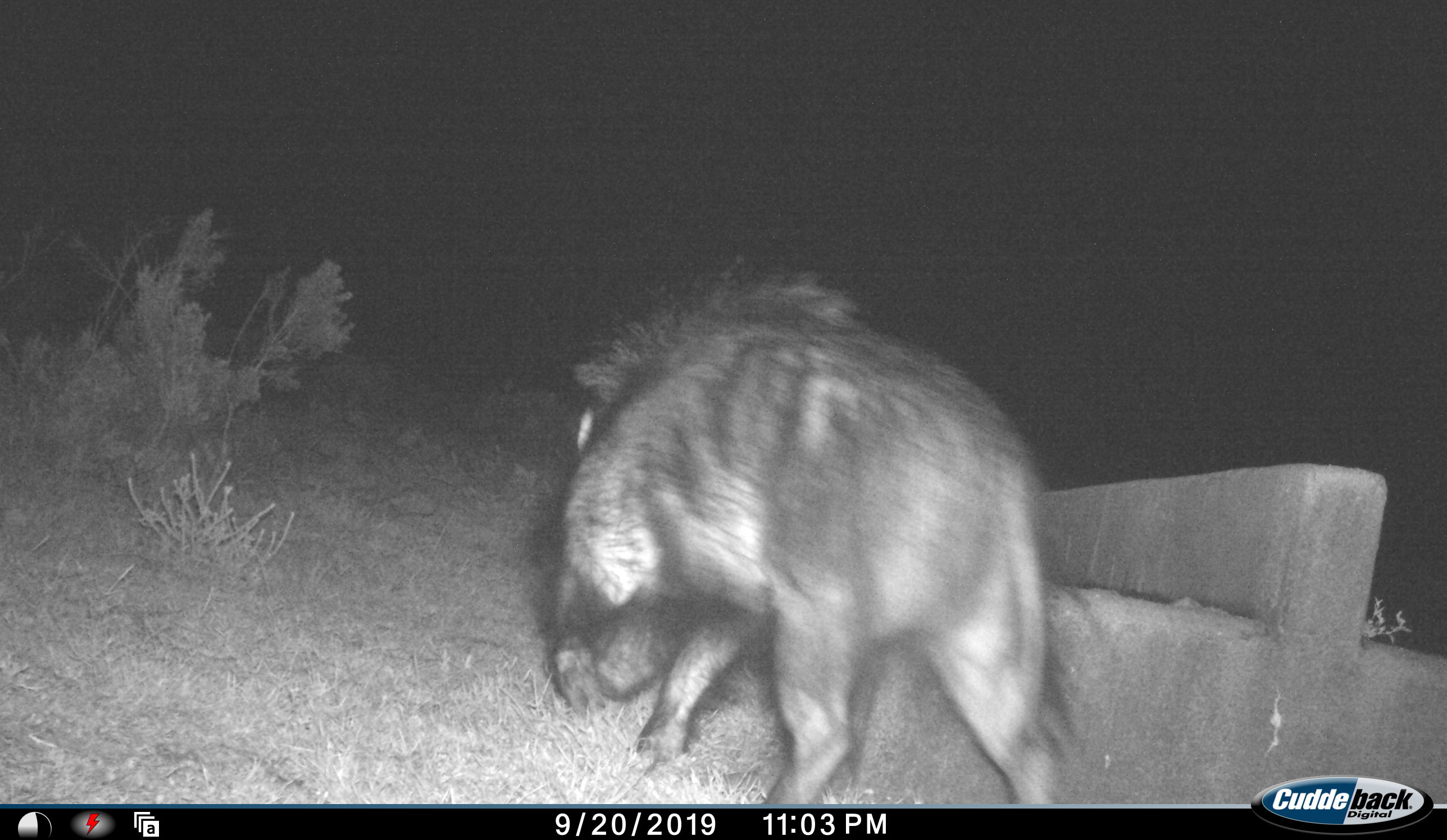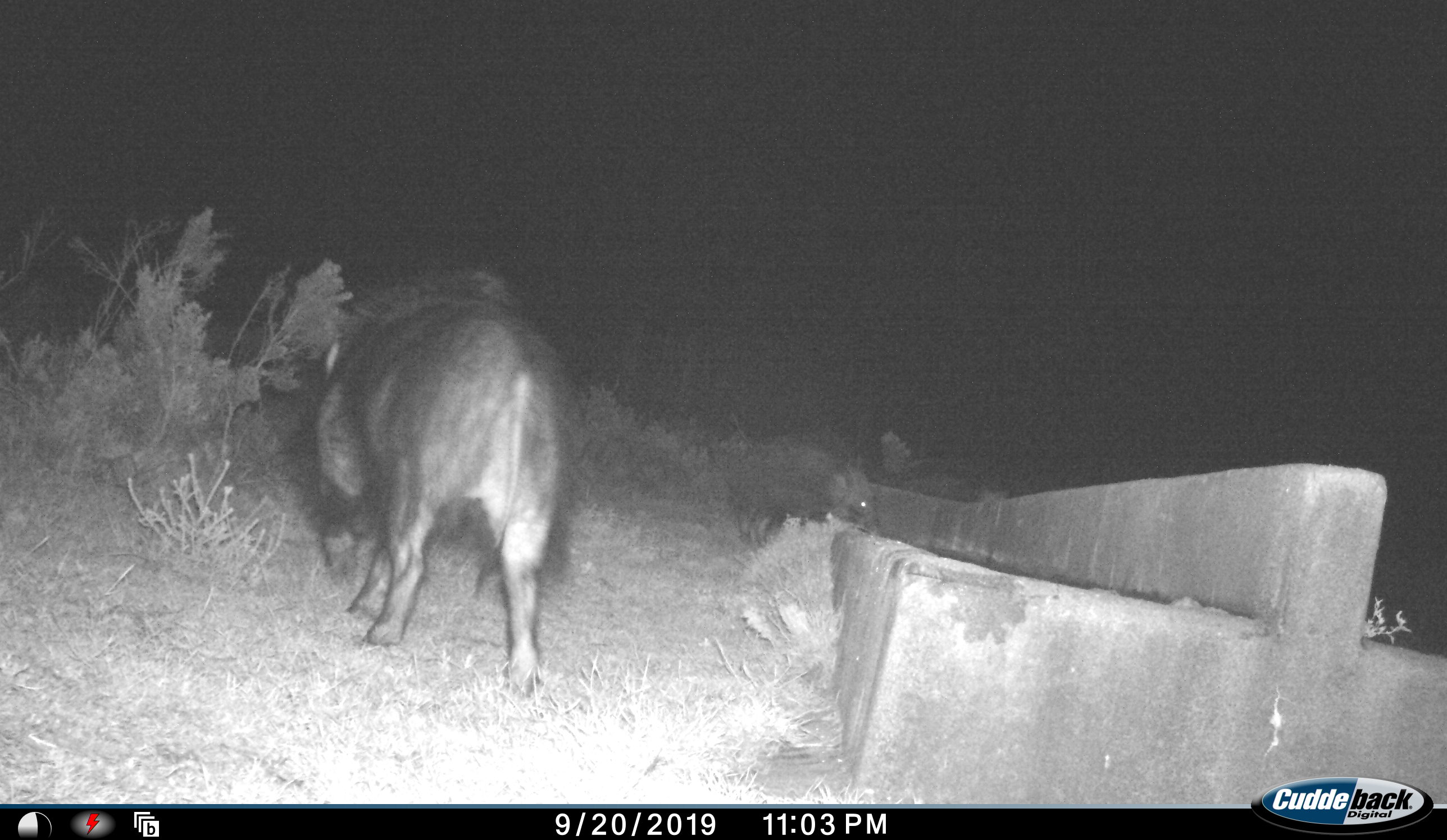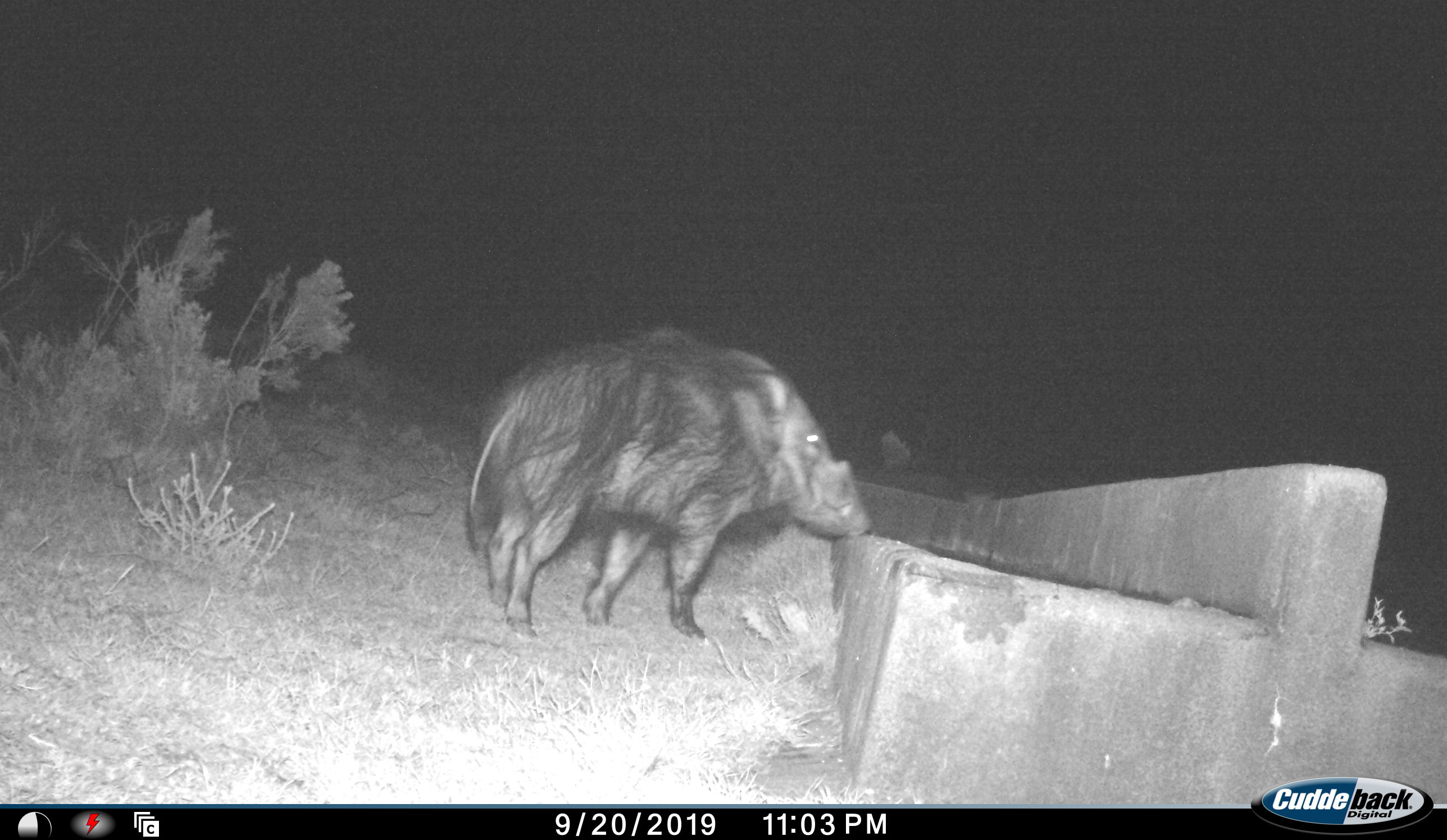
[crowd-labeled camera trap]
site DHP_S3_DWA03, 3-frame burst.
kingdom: Animalia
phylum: Chordata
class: Mammalia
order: Artiodactyla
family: Suidae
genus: Potamochoerus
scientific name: Potamochoerus larvatus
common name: bushpig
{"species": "bushpig (Potamochoerus larvatus)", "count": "2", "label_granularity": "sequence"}